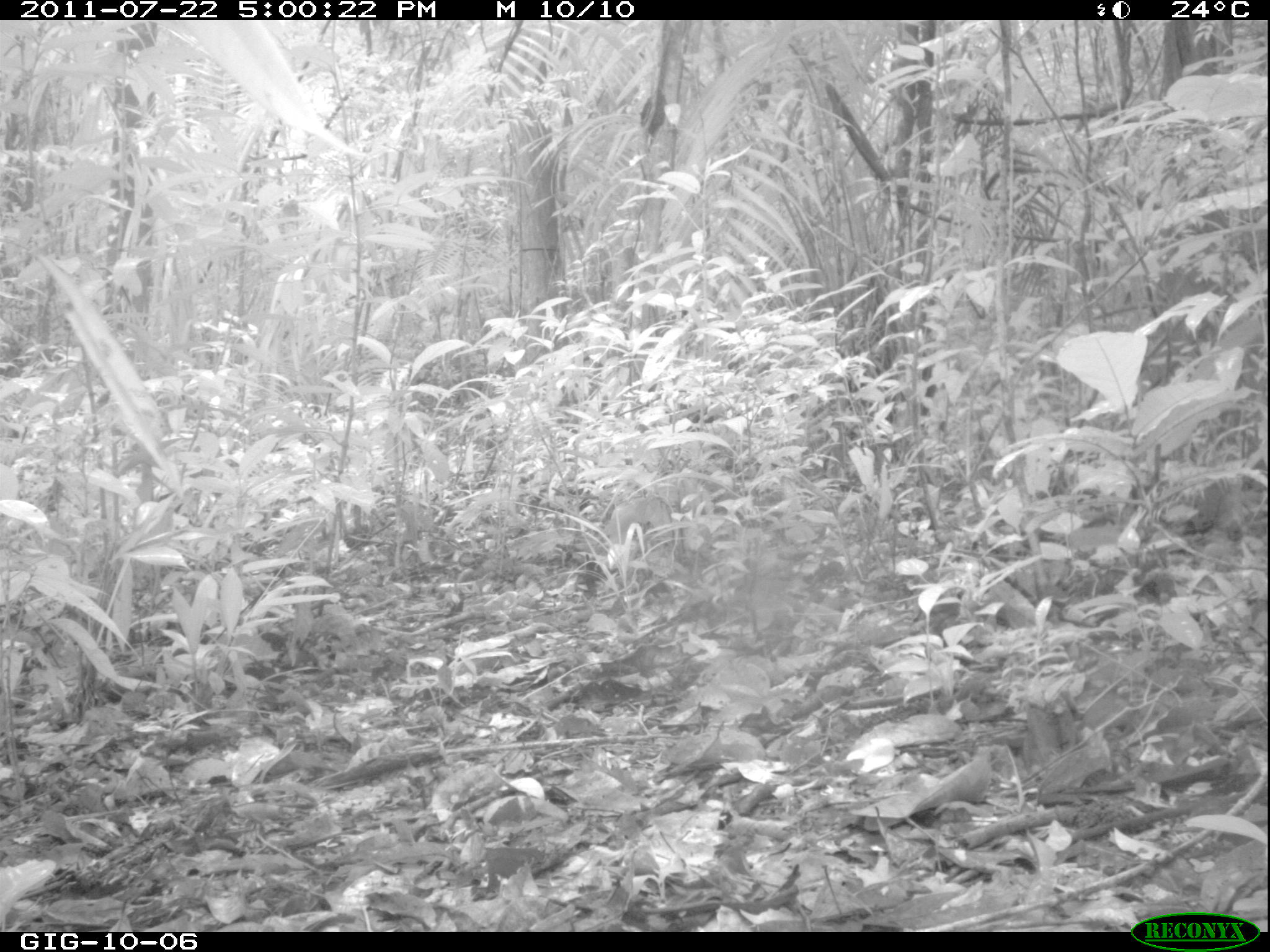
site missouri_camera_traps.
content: no animal present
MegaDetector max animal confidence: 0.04